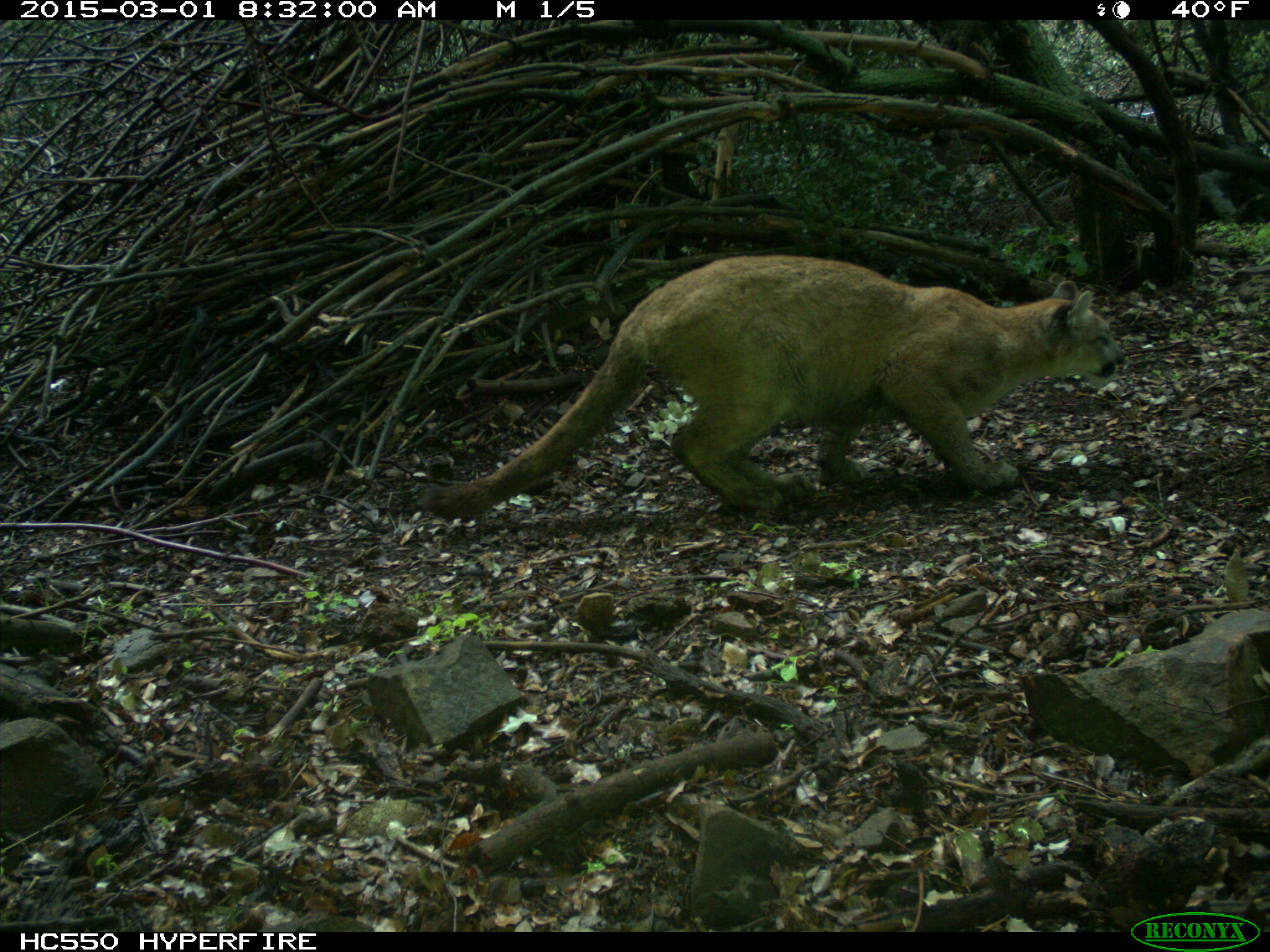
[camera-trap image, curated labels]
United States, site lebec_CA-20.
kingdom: Animalia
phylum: Chordata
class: Mammalia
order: Carnivora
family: Felidae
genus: Puma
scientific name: Puma concolor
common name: mountain lion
Puma concolor (mountain lion).